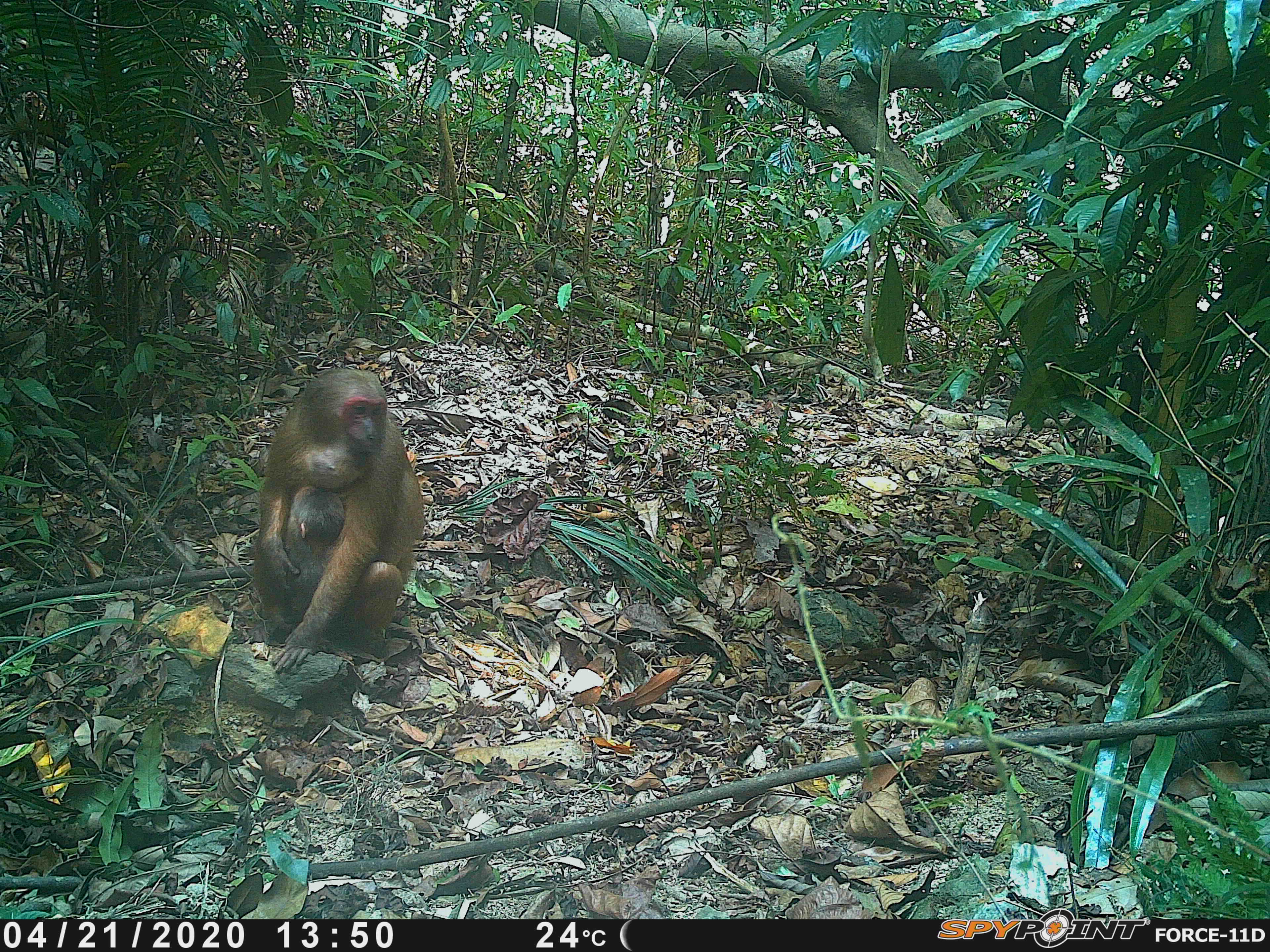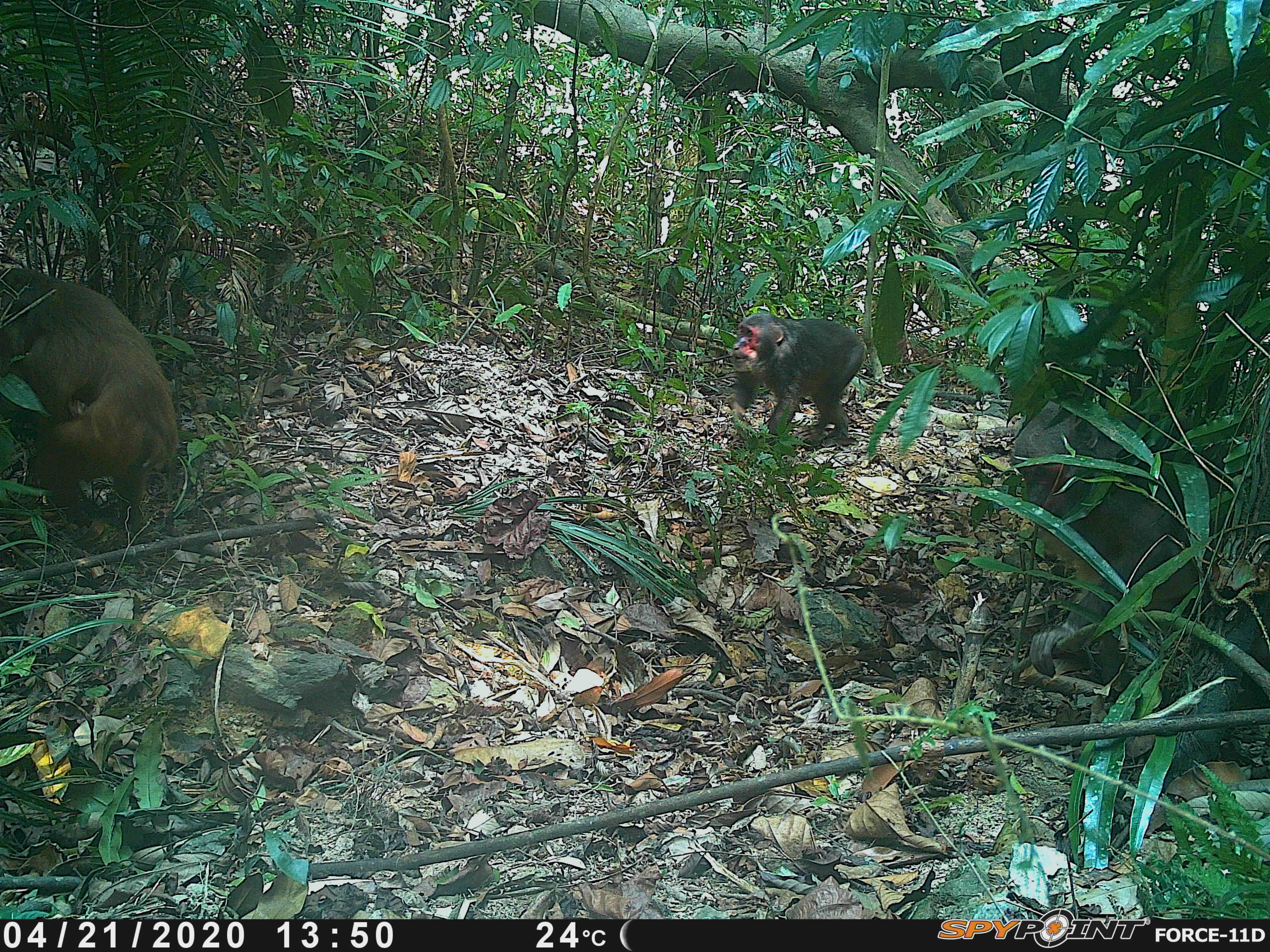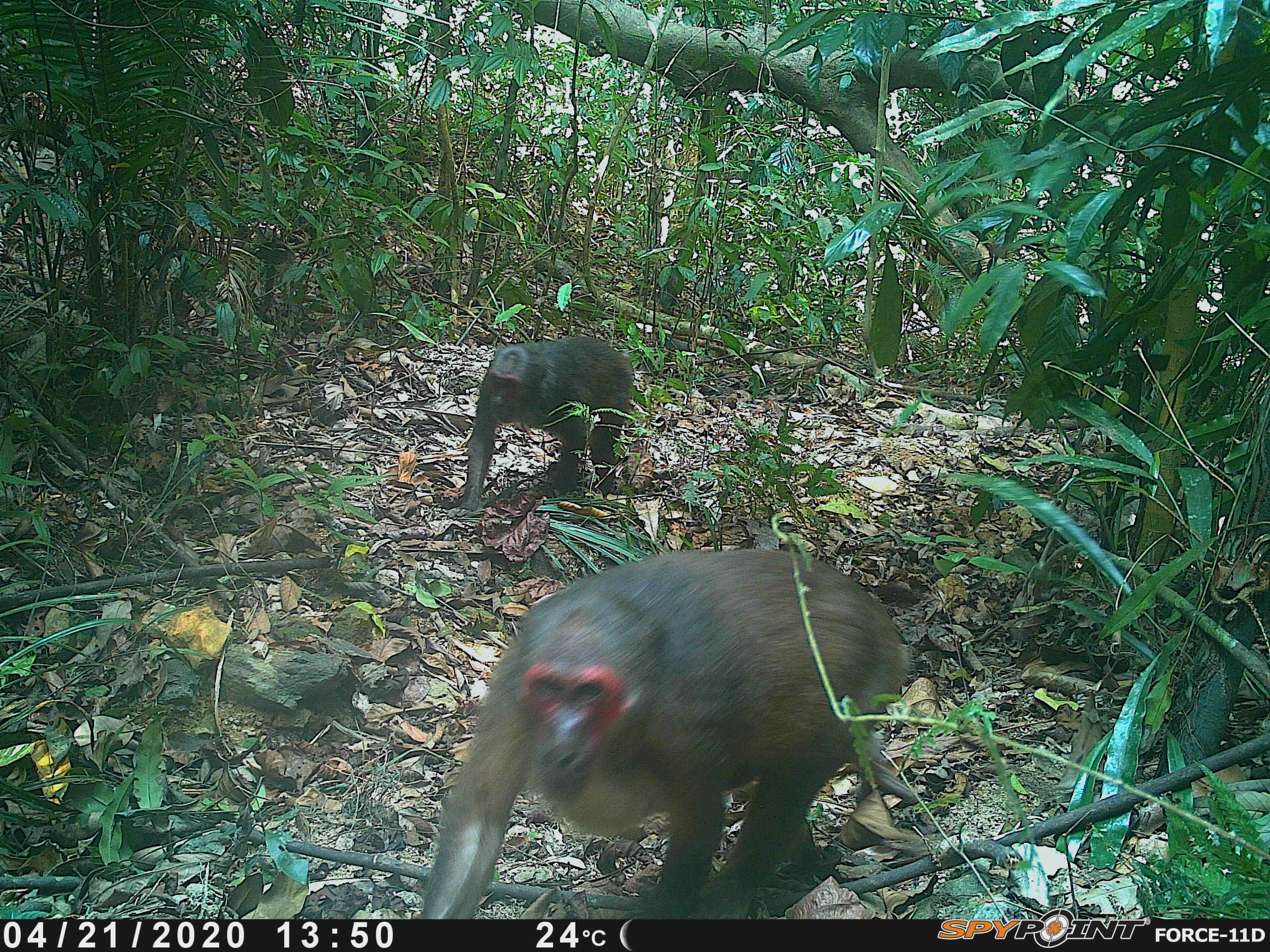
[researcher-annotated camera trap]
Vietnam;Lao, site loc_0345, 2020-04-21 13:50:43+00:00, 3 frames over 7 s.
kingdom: Animalia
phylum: Chordata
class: Mammalia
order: Primates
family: Cercopithecidae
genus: Macaca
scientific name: Macaca arctoides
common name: stump-tailed macaque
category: stump tailed macaque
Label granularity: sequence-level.